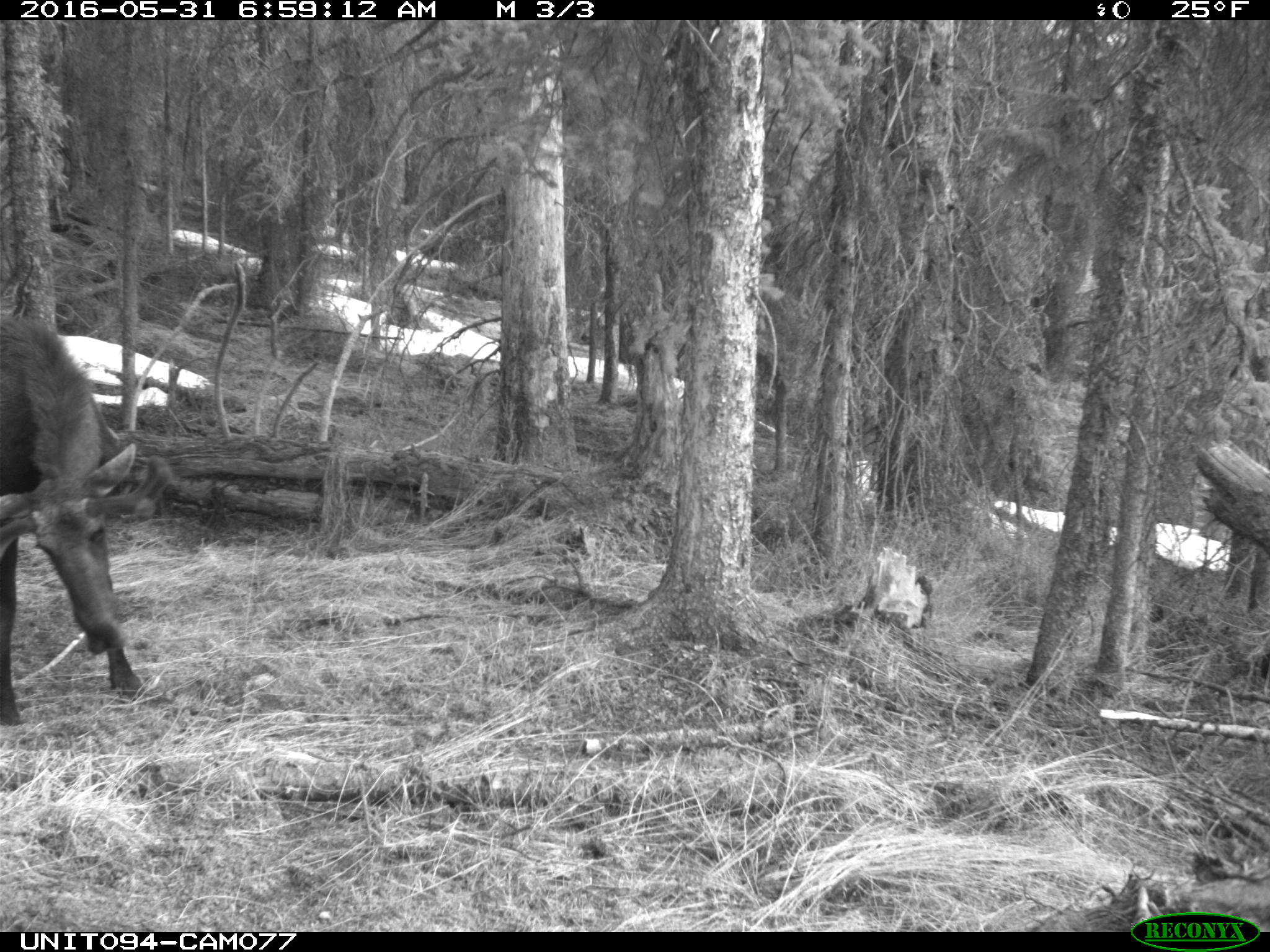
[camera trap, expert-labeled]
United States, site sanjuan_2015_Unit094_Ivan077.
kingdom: Animalia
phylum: Chordata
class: Mammalia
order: Artiodactyla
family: Cervidae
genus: Alces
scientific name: Alces alces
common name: moose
Alces alces (moose).